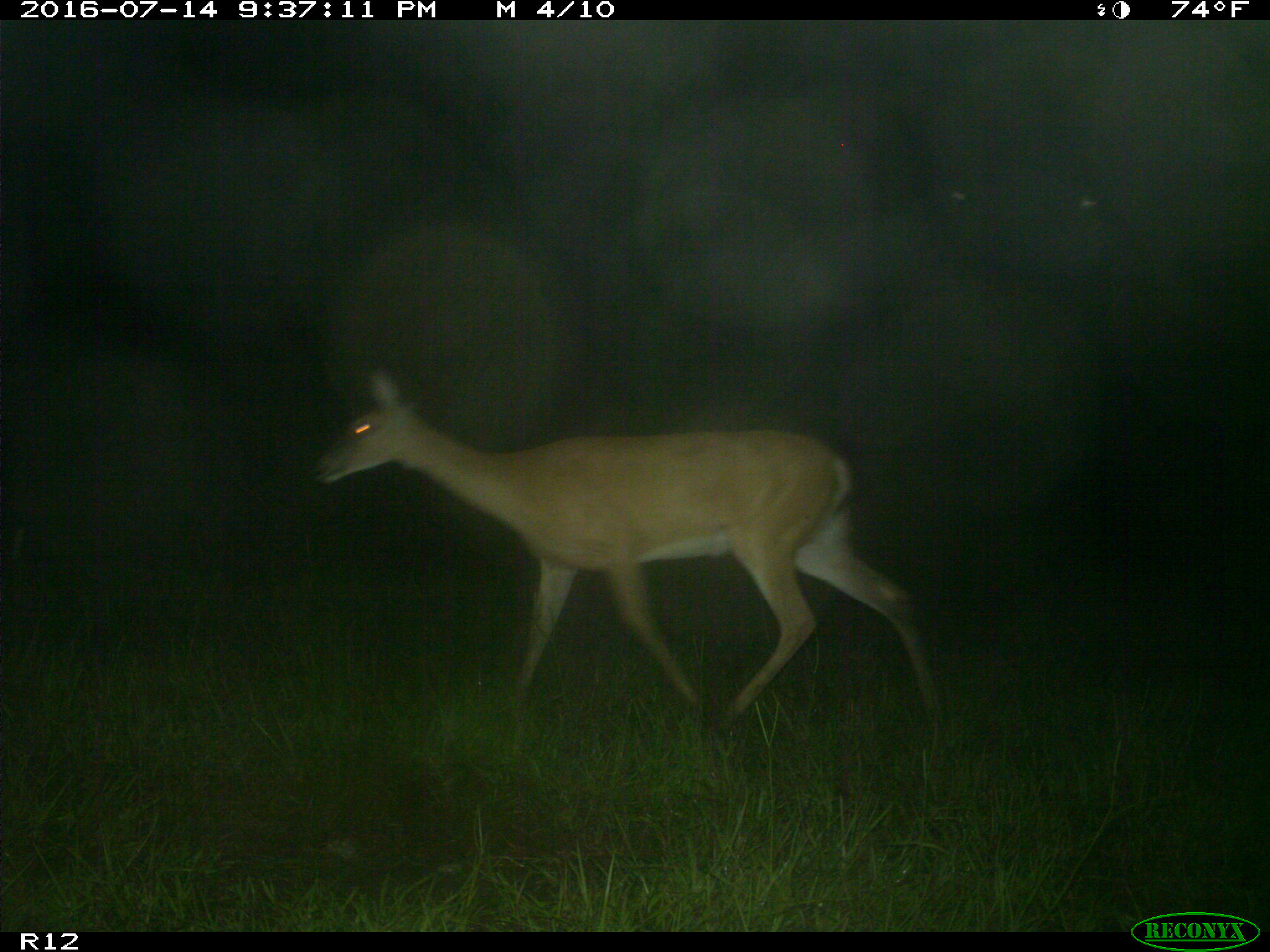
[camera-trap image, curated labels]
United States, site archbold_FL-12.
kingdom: Animalia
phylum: Chordata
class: Mammalia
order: Artiodactyla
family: Cervidae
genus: Odocoileus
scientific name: Odocoileus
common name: deer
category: unidentified deer